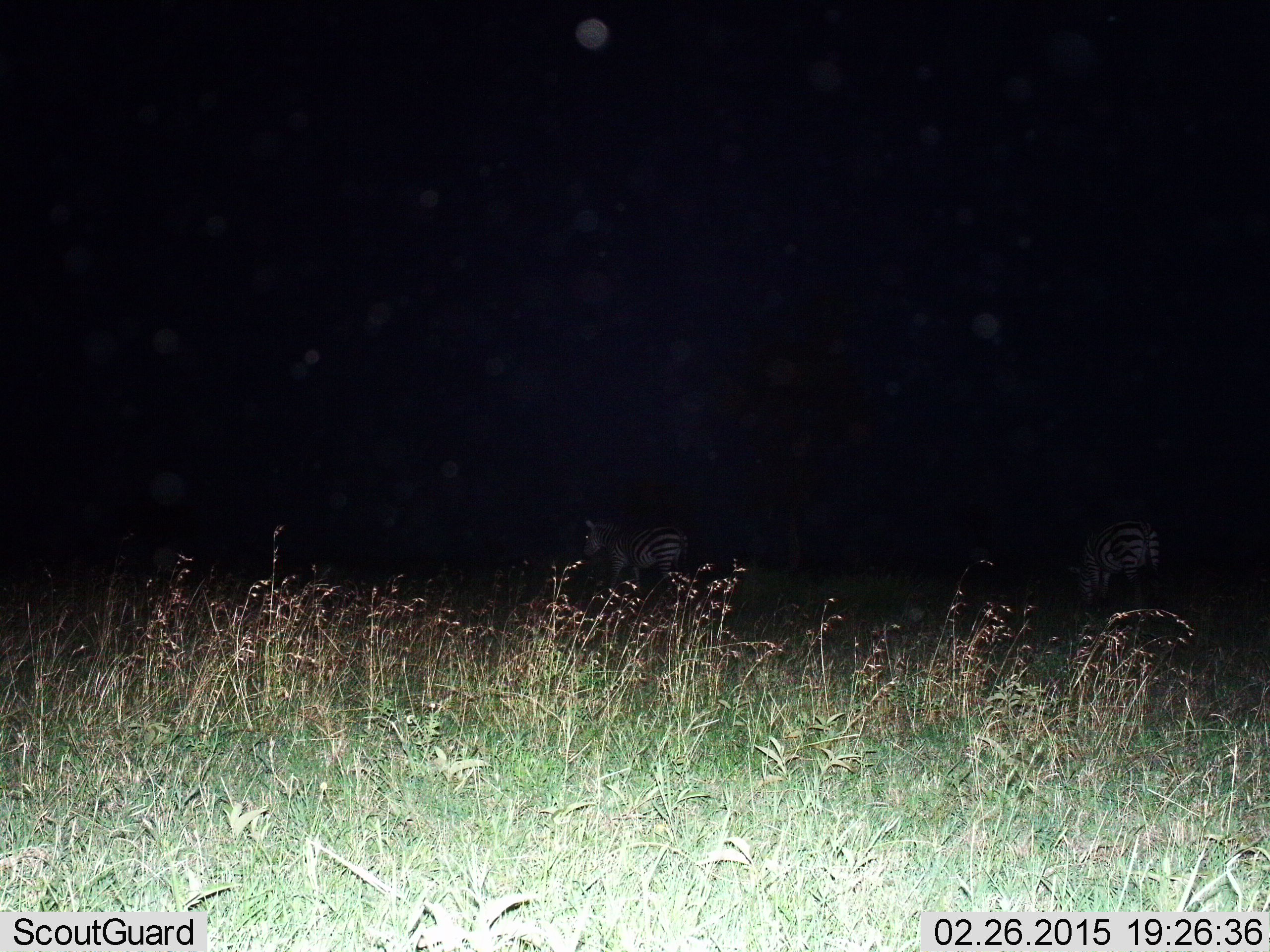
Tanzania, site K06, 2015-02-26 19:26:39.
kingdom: Animalia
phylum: Chordata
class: Mammalia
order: Perissodactyla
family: Equidae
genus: Equus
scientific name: Equus quagga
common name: plains zebra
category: zebra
Zebra (plains zebra) (Equus quagga), count 2. Behavior (volunteer vote fractions): standing 70%, resting 0%, moving 40%, interacting 0%. Young present (vote fraction): 0%. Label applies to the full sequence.